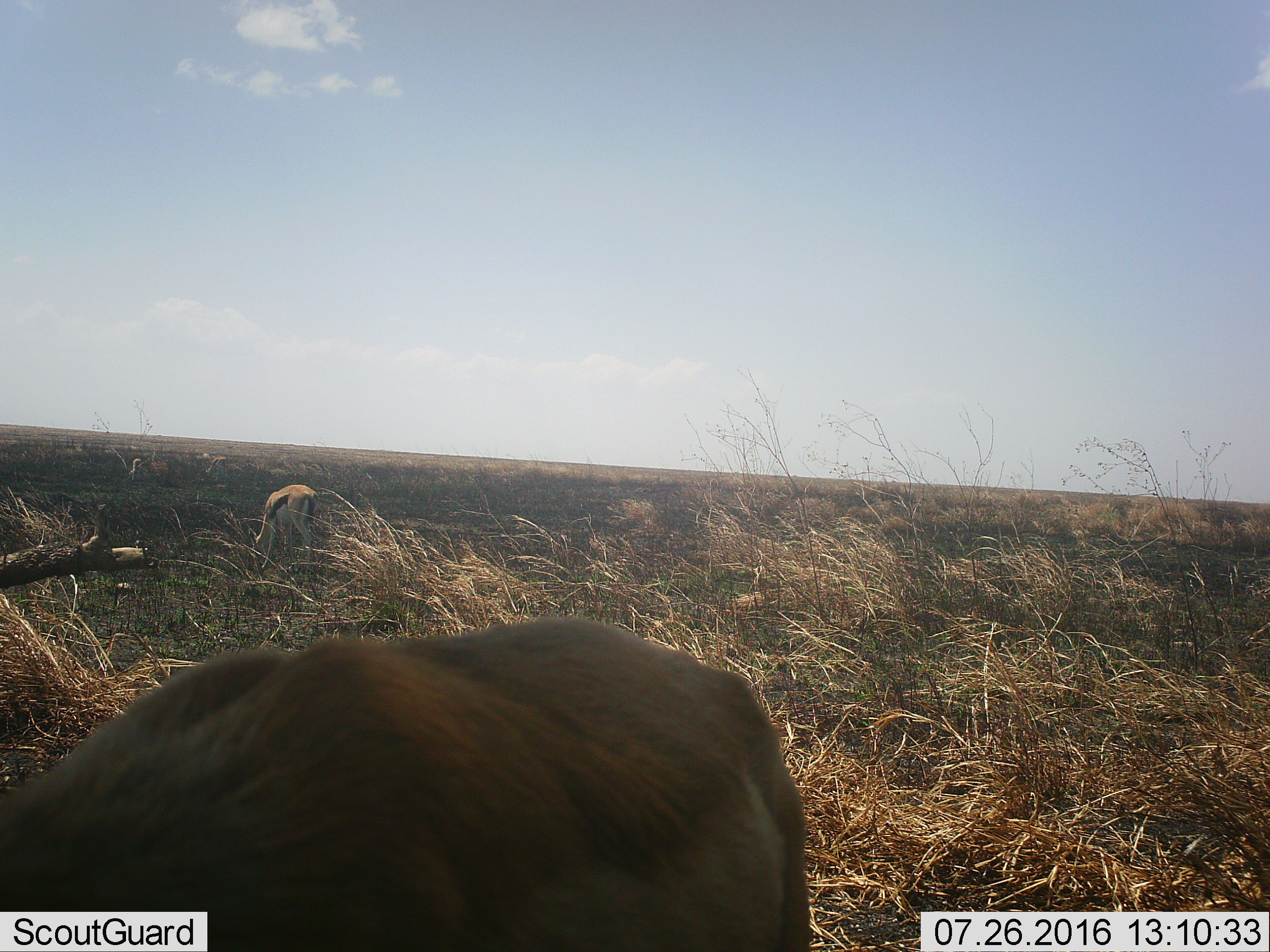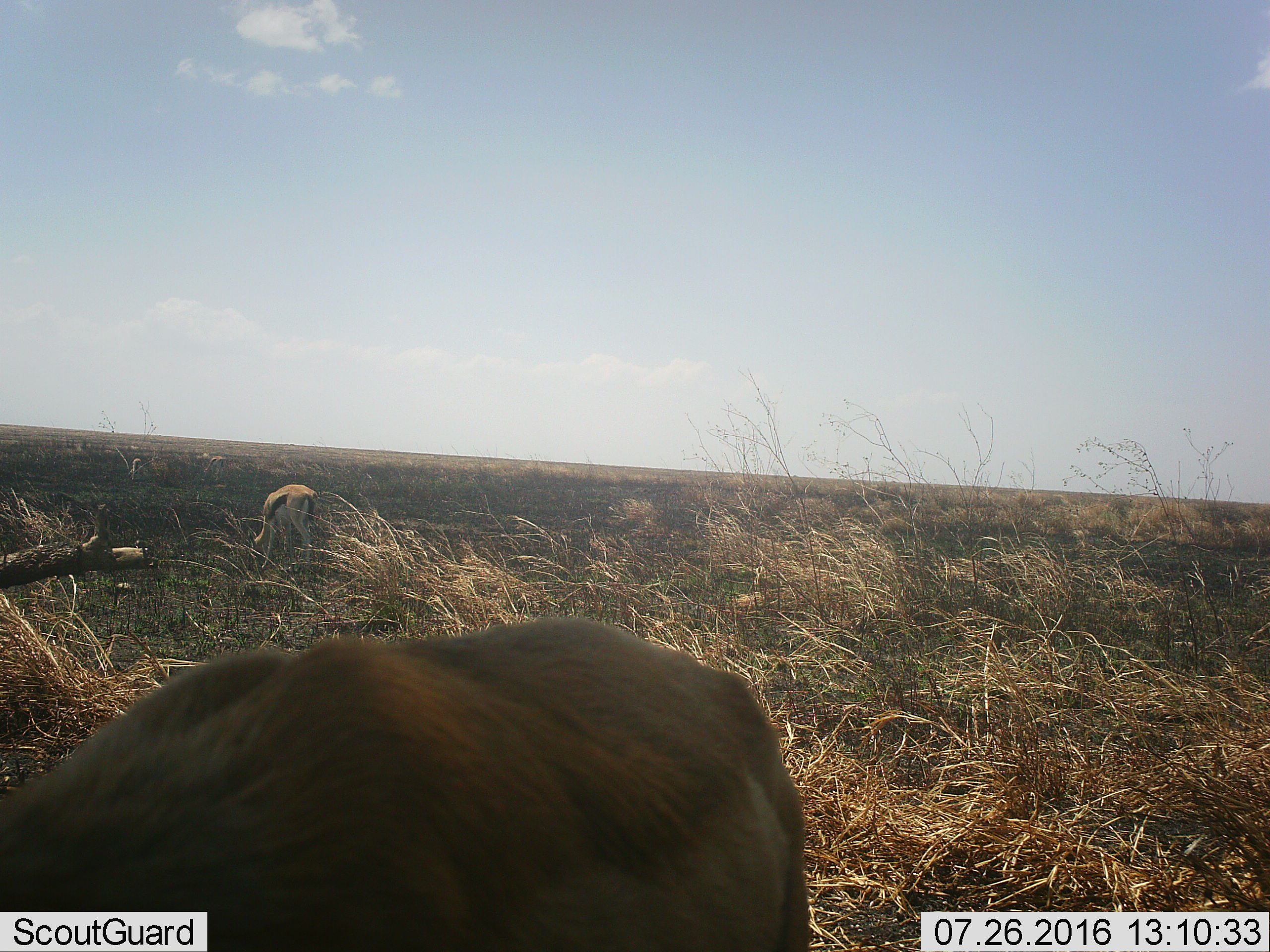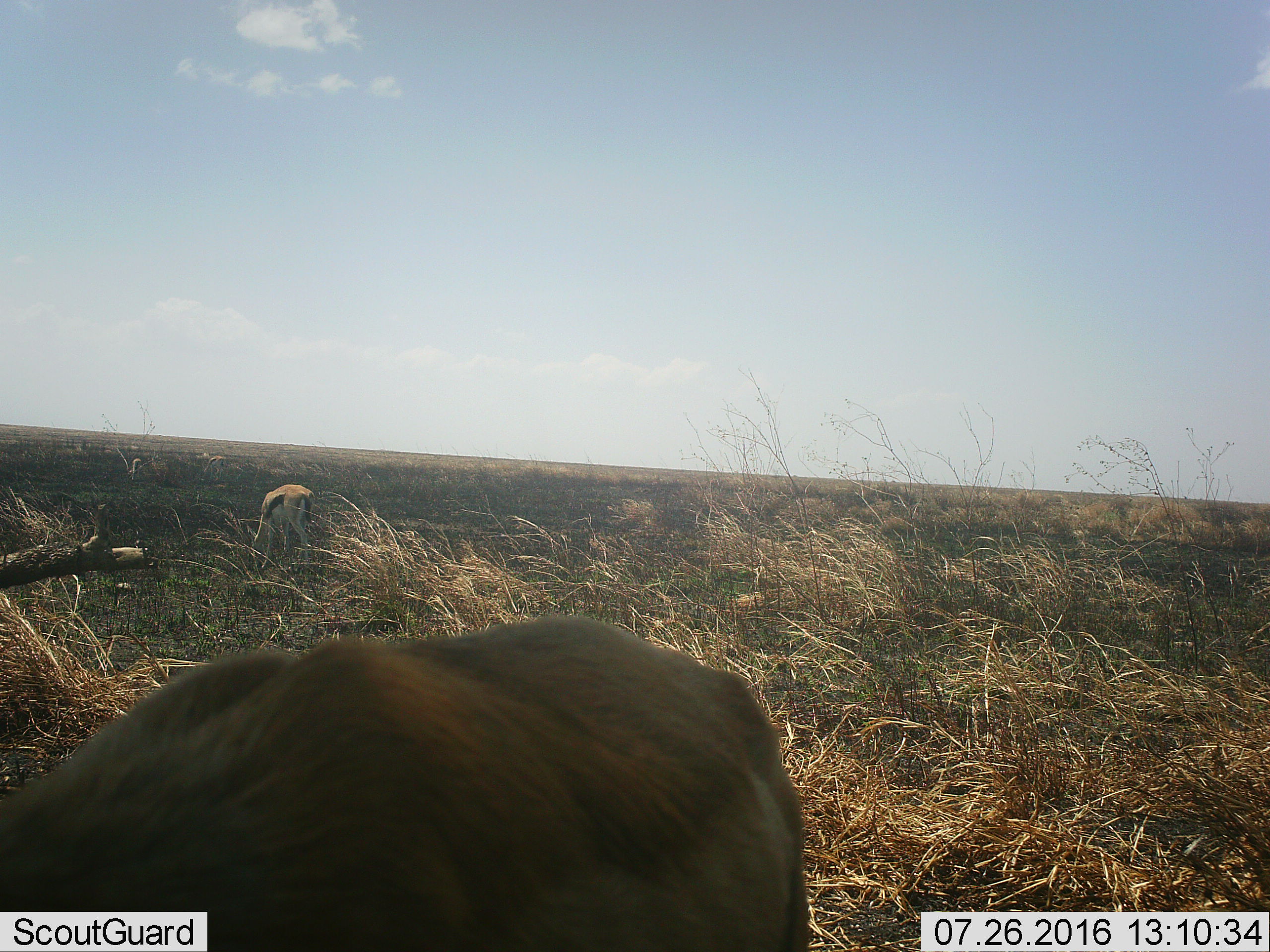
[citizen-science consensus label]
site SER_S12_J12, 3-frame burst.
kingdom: Animalia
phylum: Chordata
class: Mammalia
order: Artiodactyla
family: Bovidae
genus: Eudorcas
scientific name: Eudorcas thomsonii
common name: thomson's gazelle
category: gazellethomsons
Gazellethomsons (thomson's gazelle) (Eudorcas thomsonii), count 2. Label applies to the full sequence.